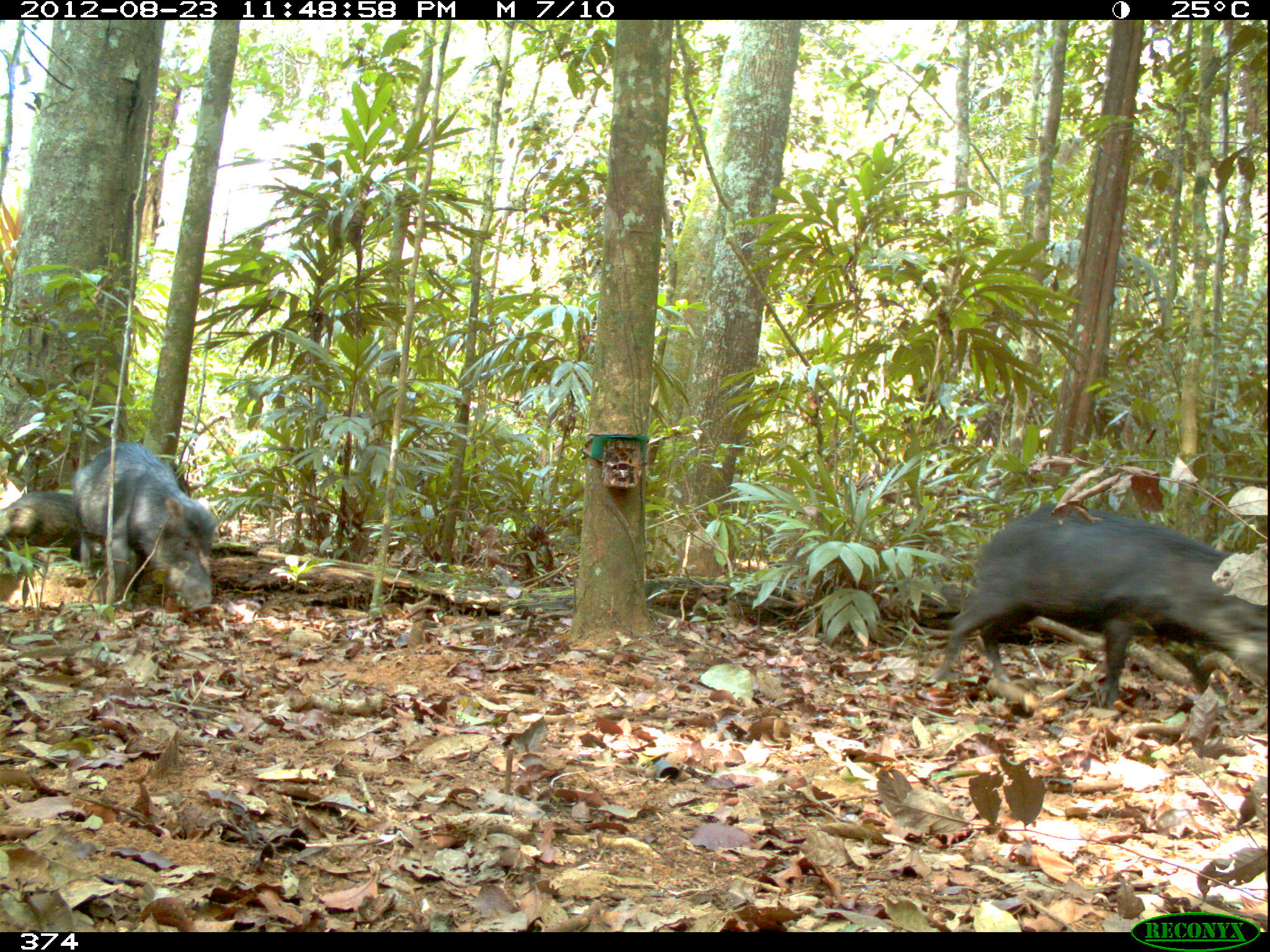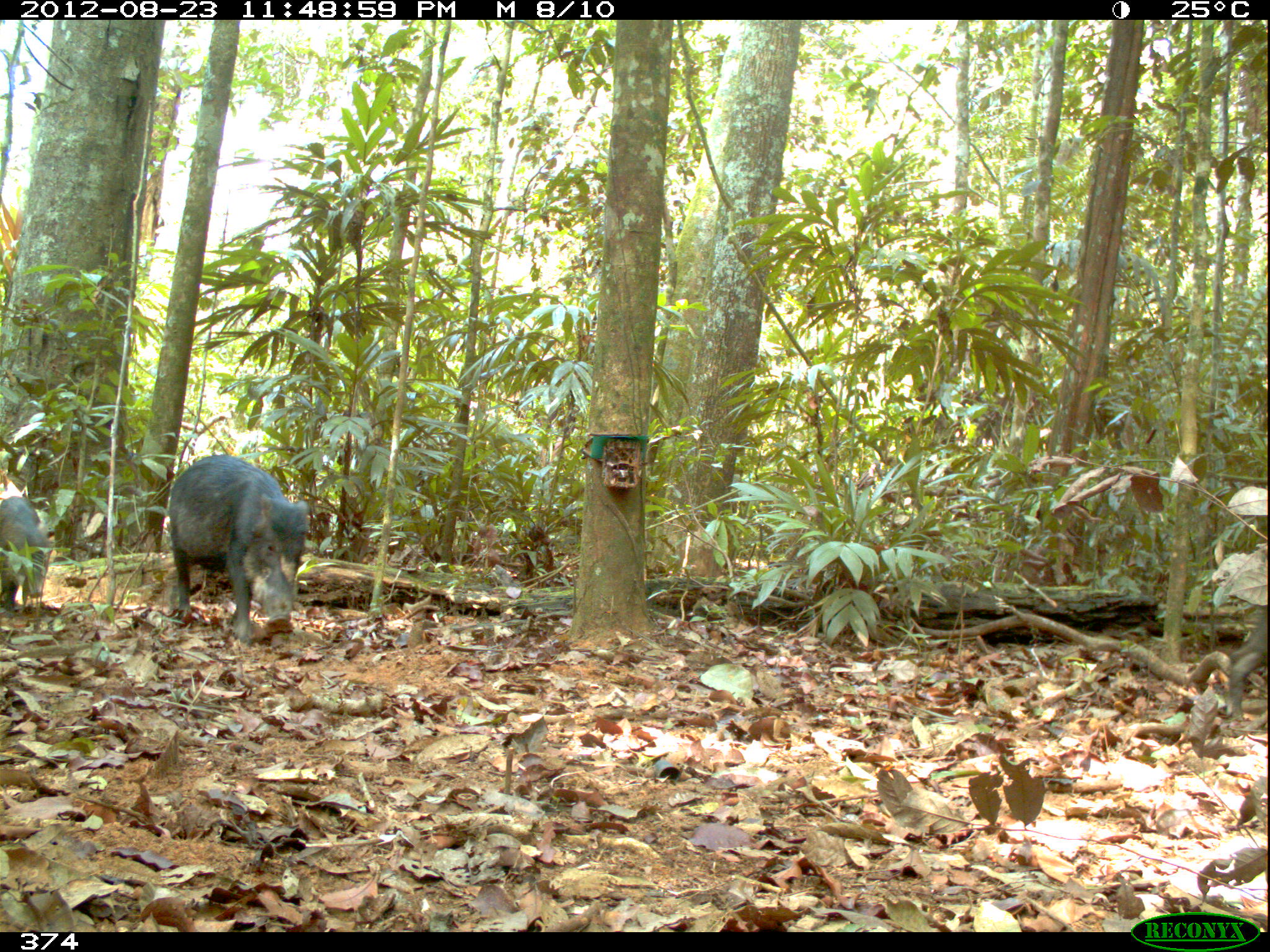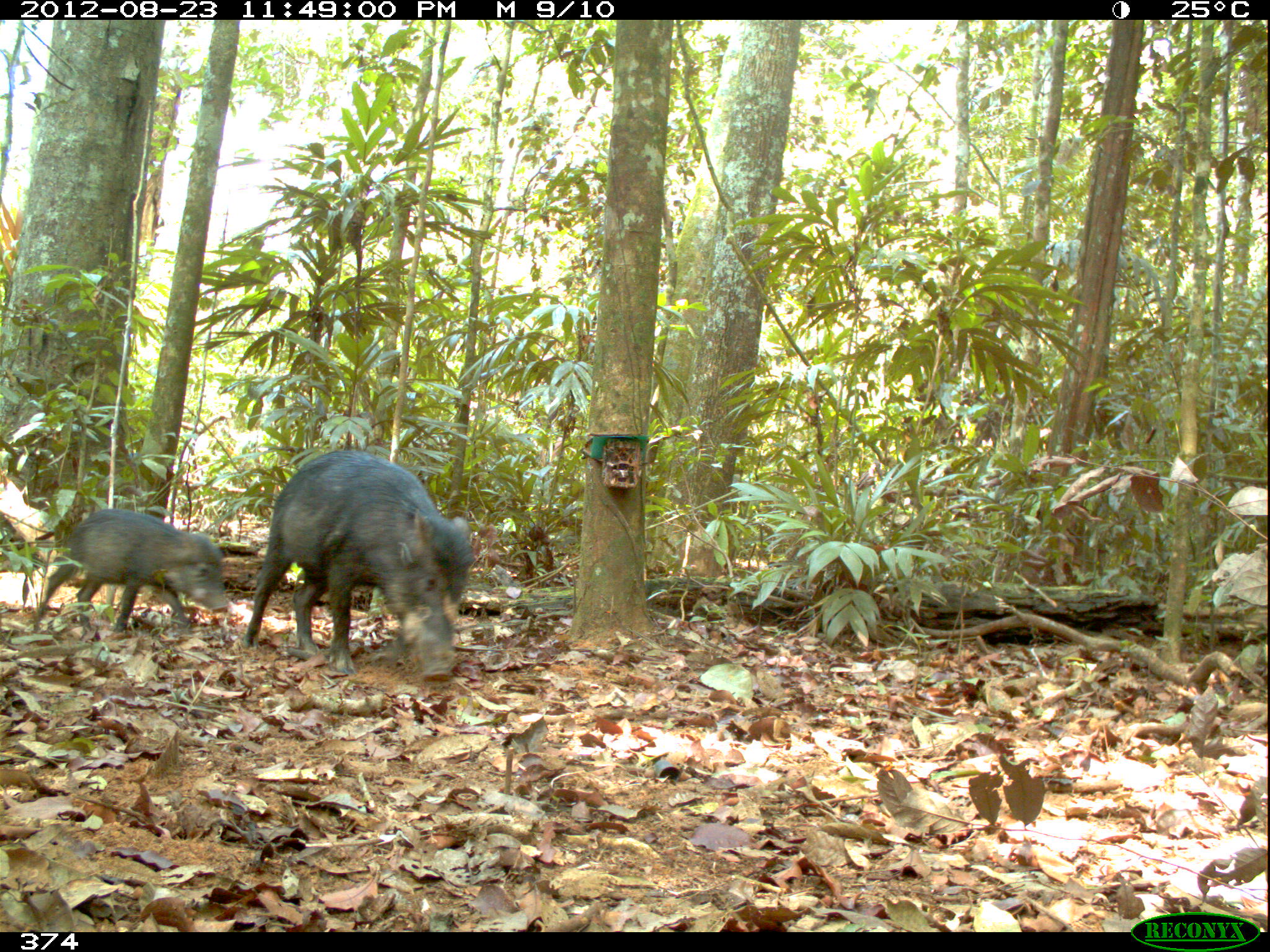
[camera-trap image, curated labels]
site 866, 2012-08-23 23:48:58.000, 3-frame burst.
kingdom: Animalia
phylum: Chordata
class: Mammalia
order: Artiodactyla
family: Tayassuidae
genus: Tayassu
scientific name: Tayassu pecari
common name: white-lipped peccary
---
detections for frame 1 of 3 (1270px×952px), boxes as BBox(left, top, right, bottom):
tayassu pecari: BBox(932, 502, 1270, 708); BBox(74, 442, 214, 614); BBox(0, 491, 82, 547)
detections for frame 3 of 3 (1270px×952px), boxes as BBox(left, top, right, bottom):
tayassu pecari: BBox(241, 449, 474, 686); BBox(32, 508, 227, 642)